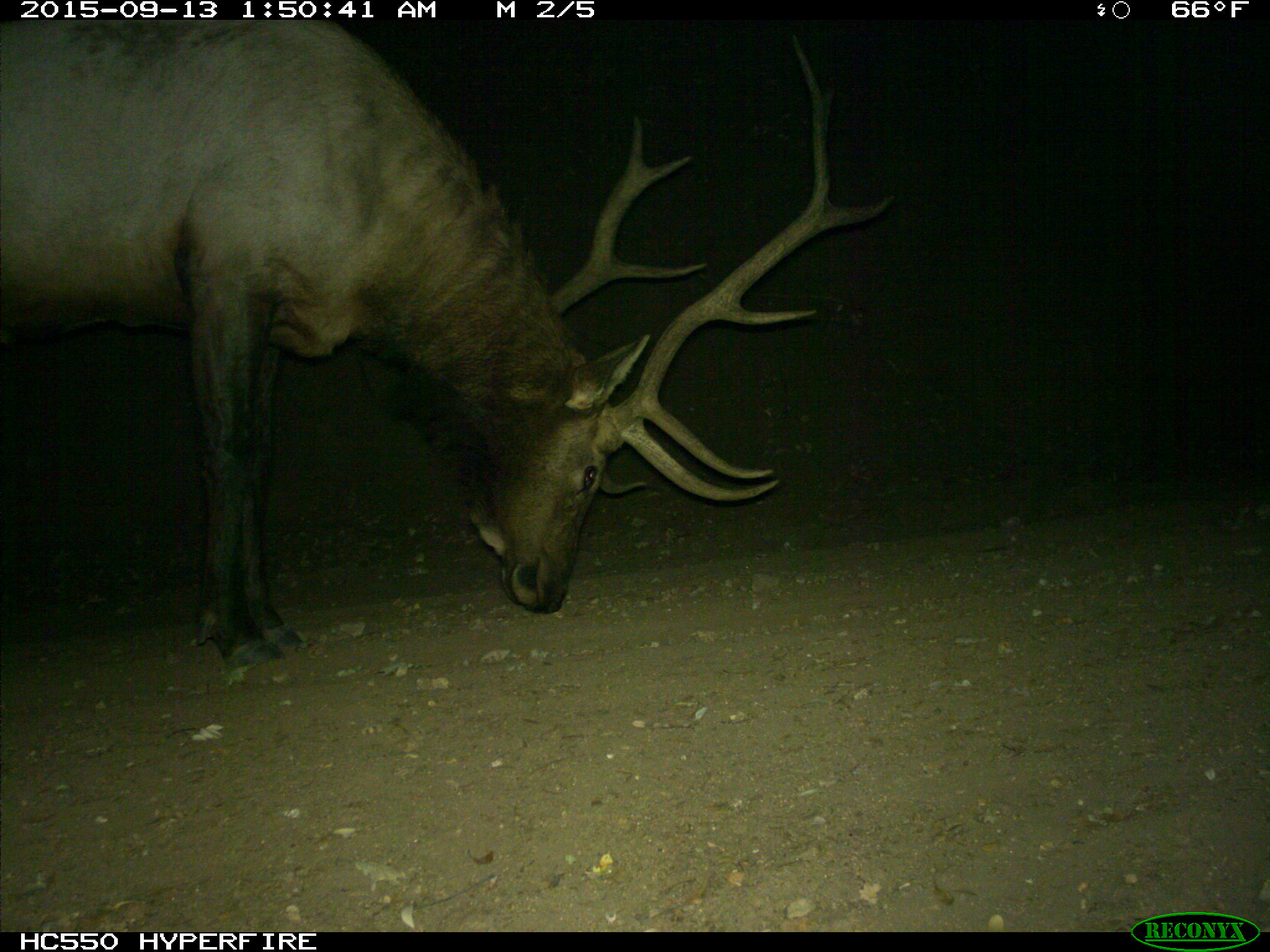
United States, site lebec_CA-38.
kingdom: Animalia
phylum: Chordata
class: Mammalia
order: Artiodactyla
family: Cervidae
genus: Cervus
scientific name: Cervus canadensis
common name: elk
Cervus canadensis (elk).